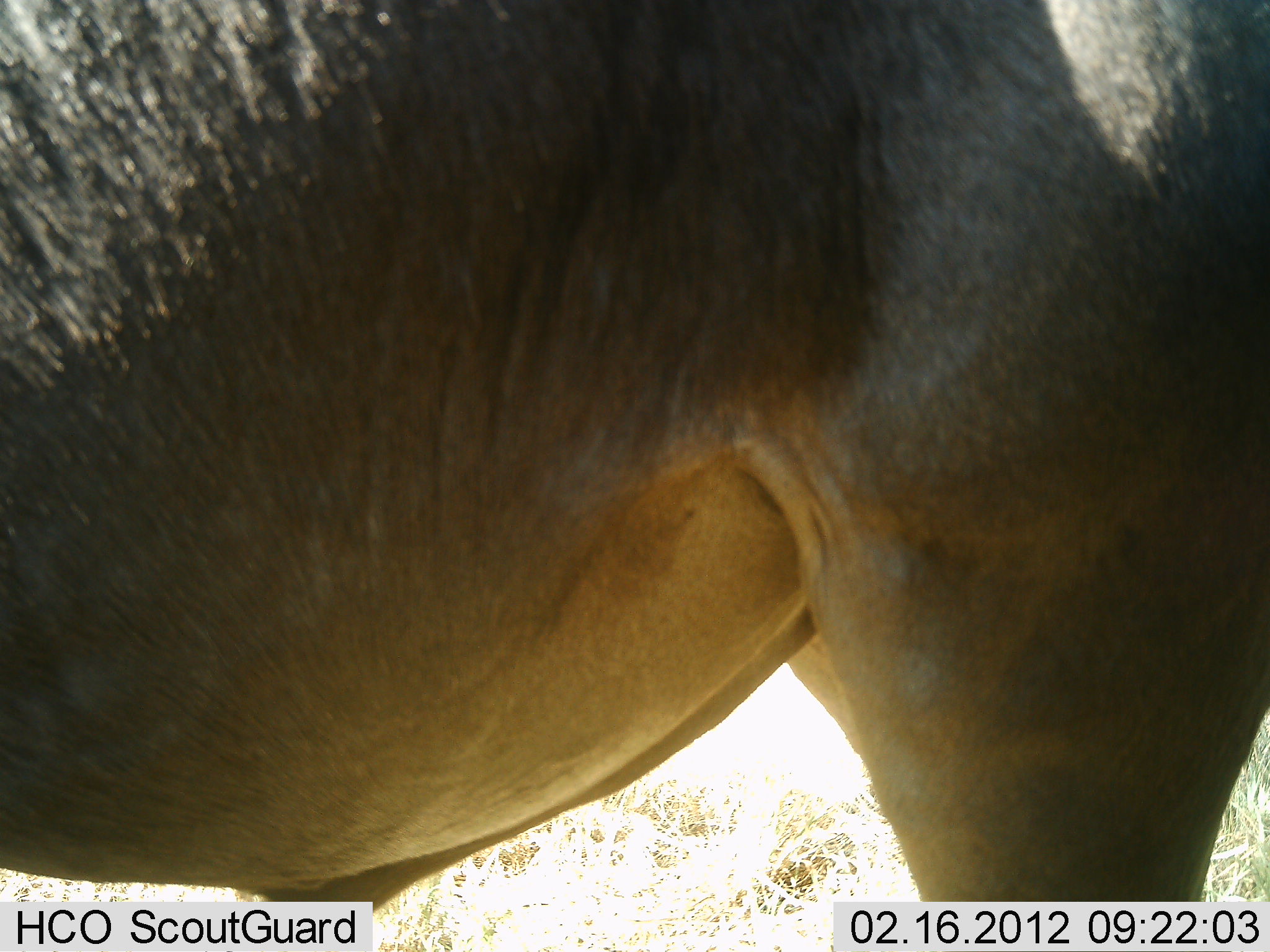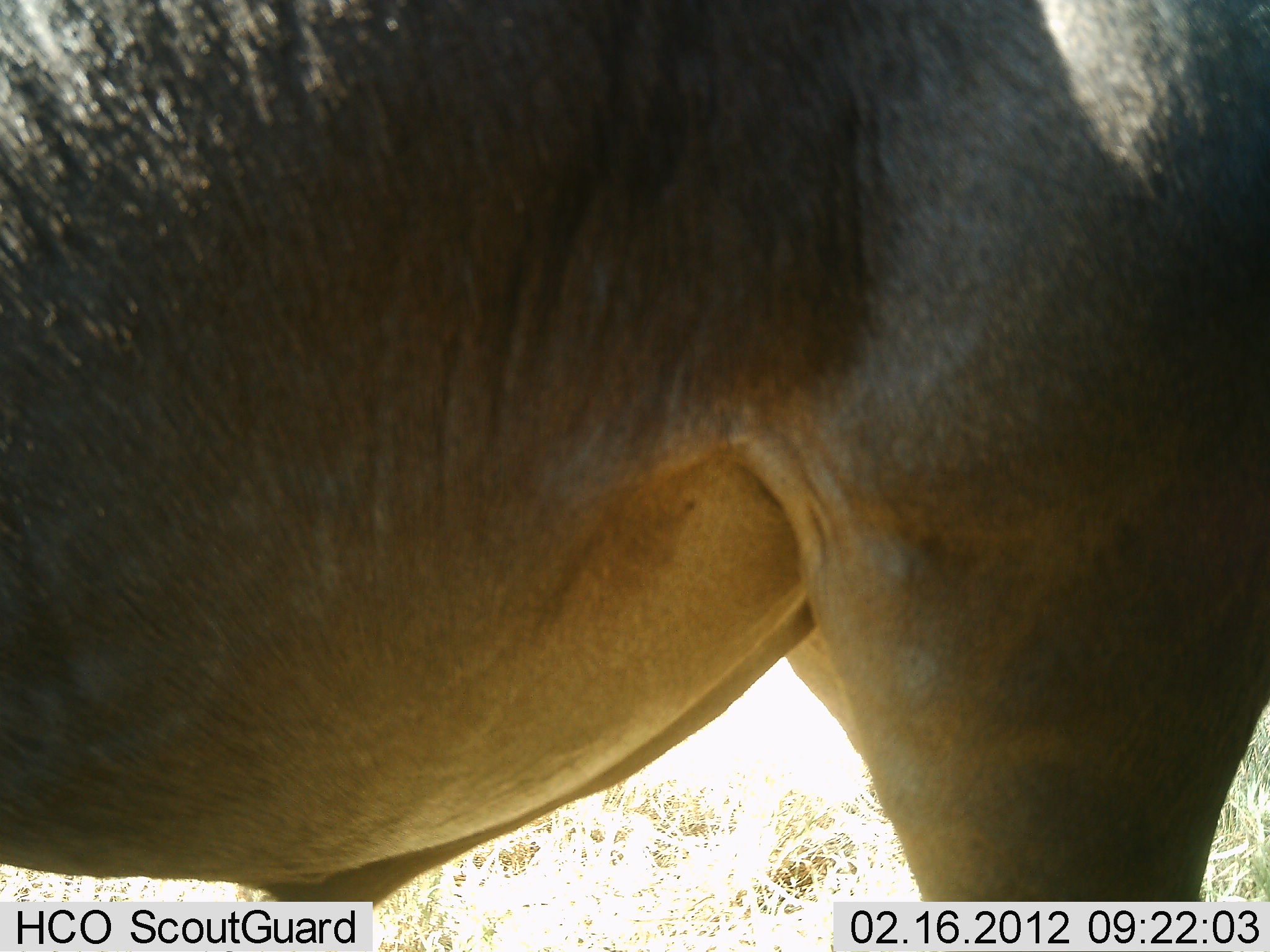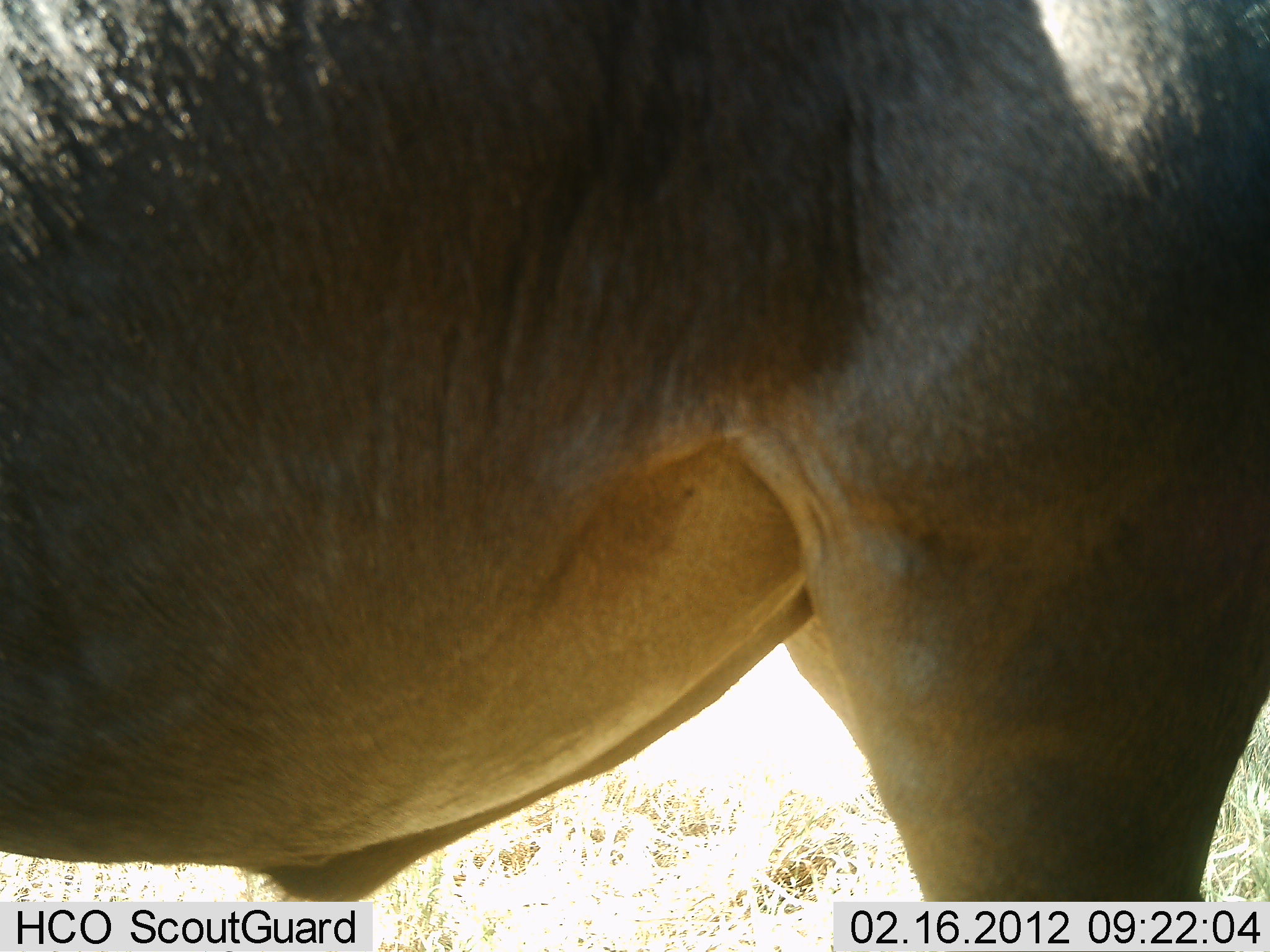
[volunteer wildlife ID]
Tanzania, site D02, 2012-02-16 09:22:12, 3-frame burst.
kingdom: Animalia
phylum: Chordata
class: Mammalia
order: Artiodactyla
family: Bovidae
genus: Connochaetes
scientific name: Connochaetes taurinus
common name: blue wildebeest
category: wildebeest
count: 1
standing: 100%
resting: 0%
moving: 0%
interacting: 0%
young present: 0%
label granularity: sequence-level